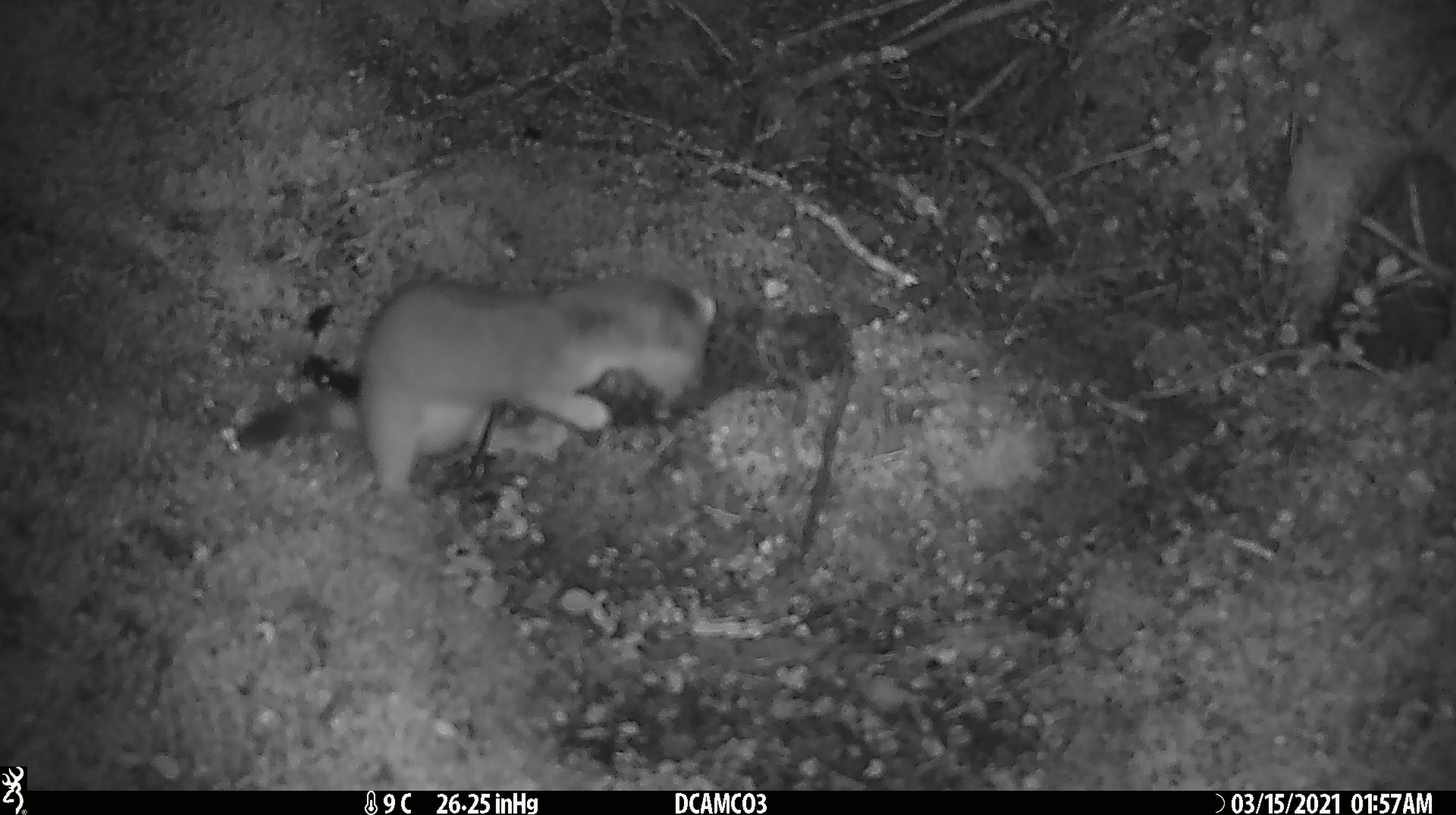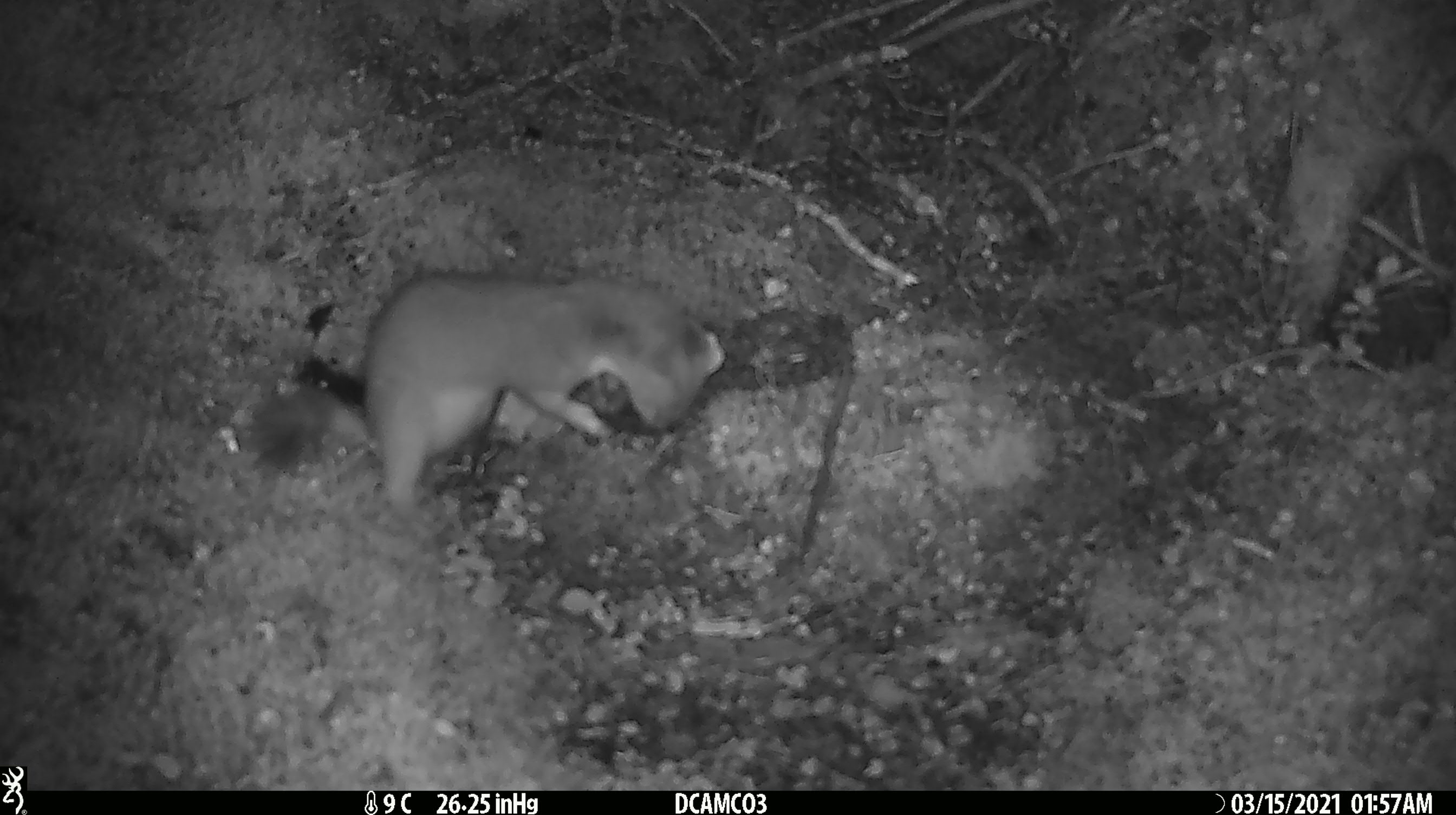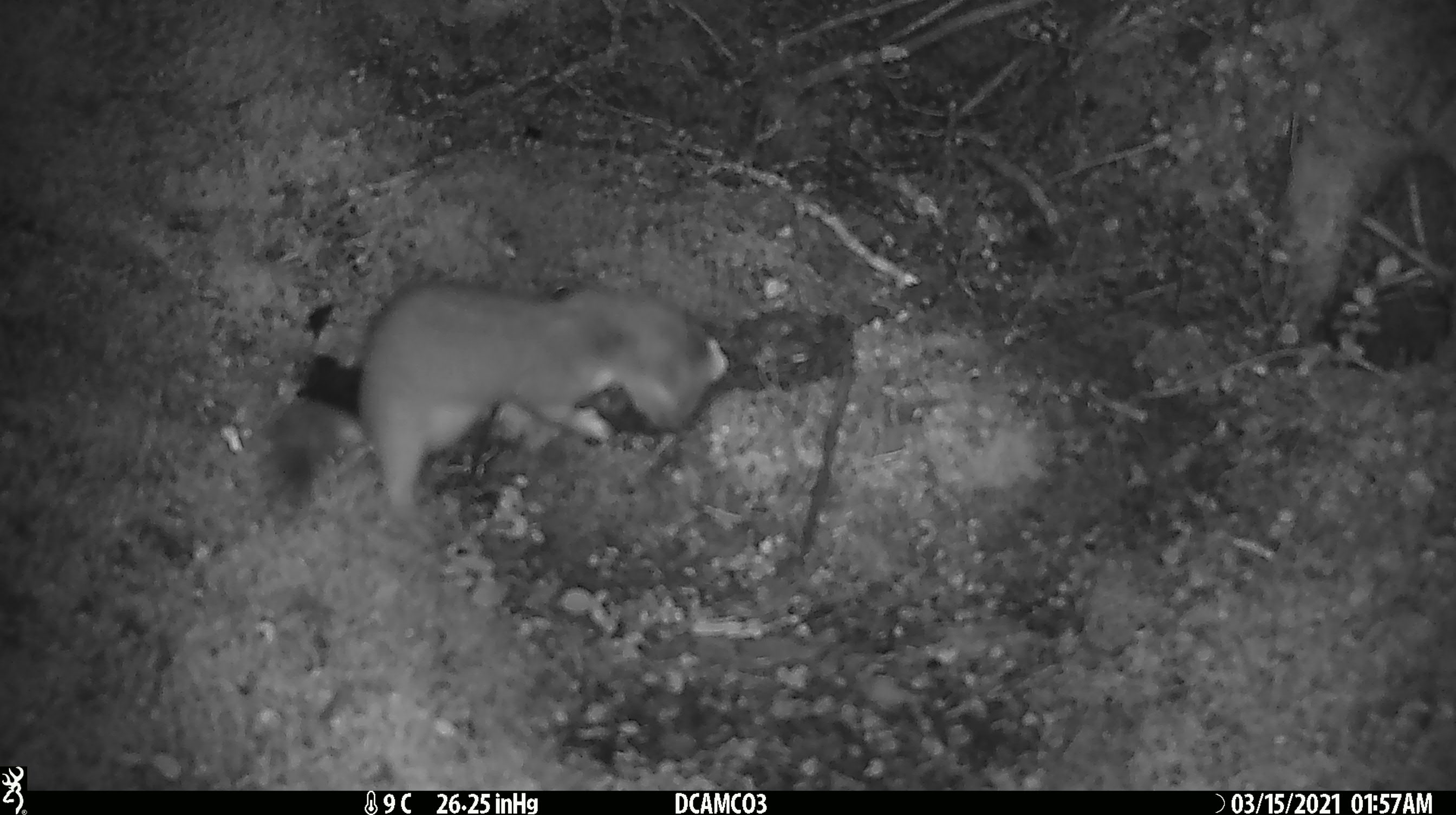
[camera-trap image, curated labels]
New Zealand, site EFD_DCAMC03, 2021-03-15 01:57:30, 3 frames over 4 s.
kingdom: Animalia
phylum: Chordata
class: Mammalia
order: Carnivora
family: Mustelidae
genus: Mustela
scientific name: Mustela erminea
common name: stoat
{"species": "stoat (Mustela erminea)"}